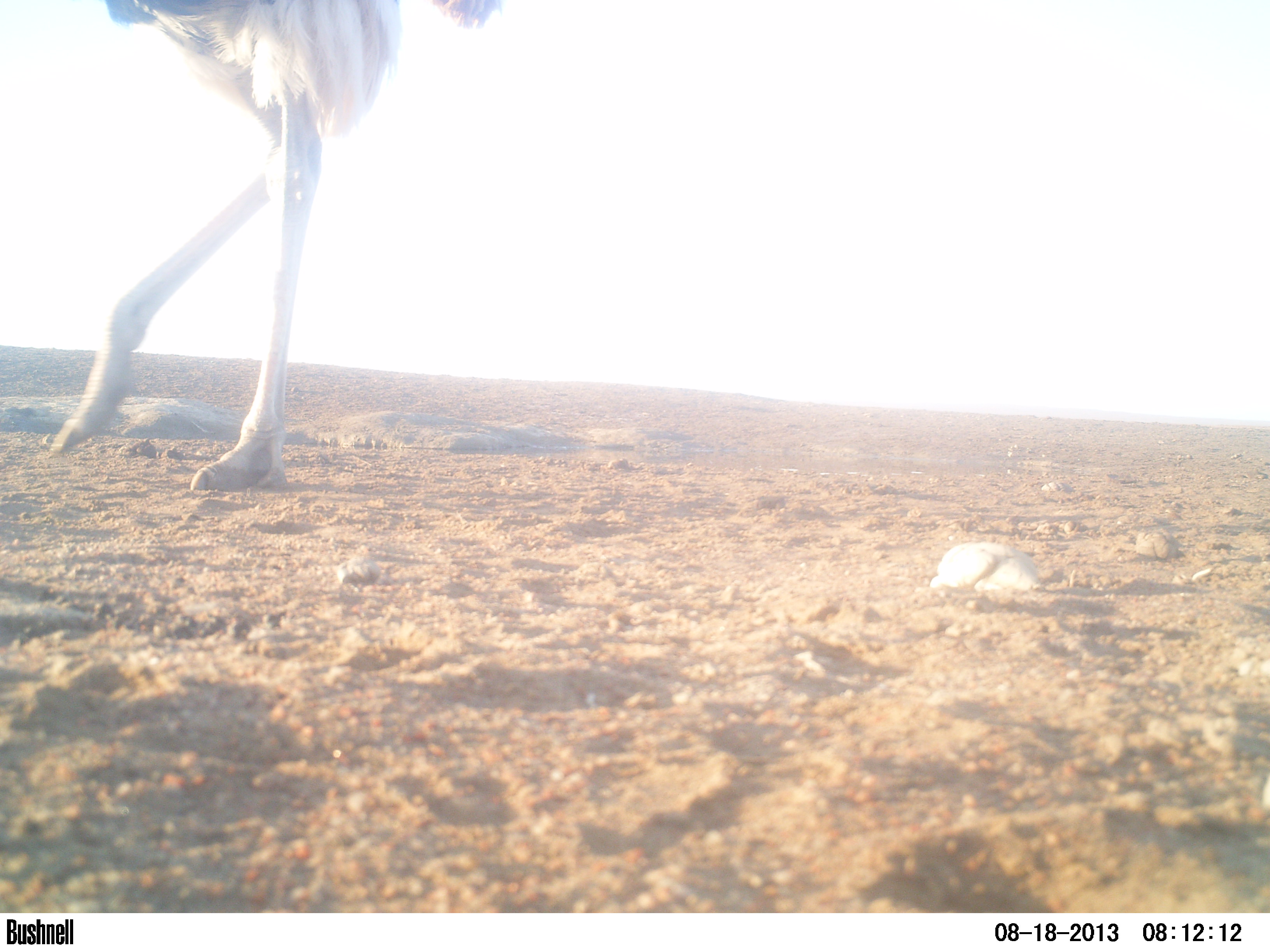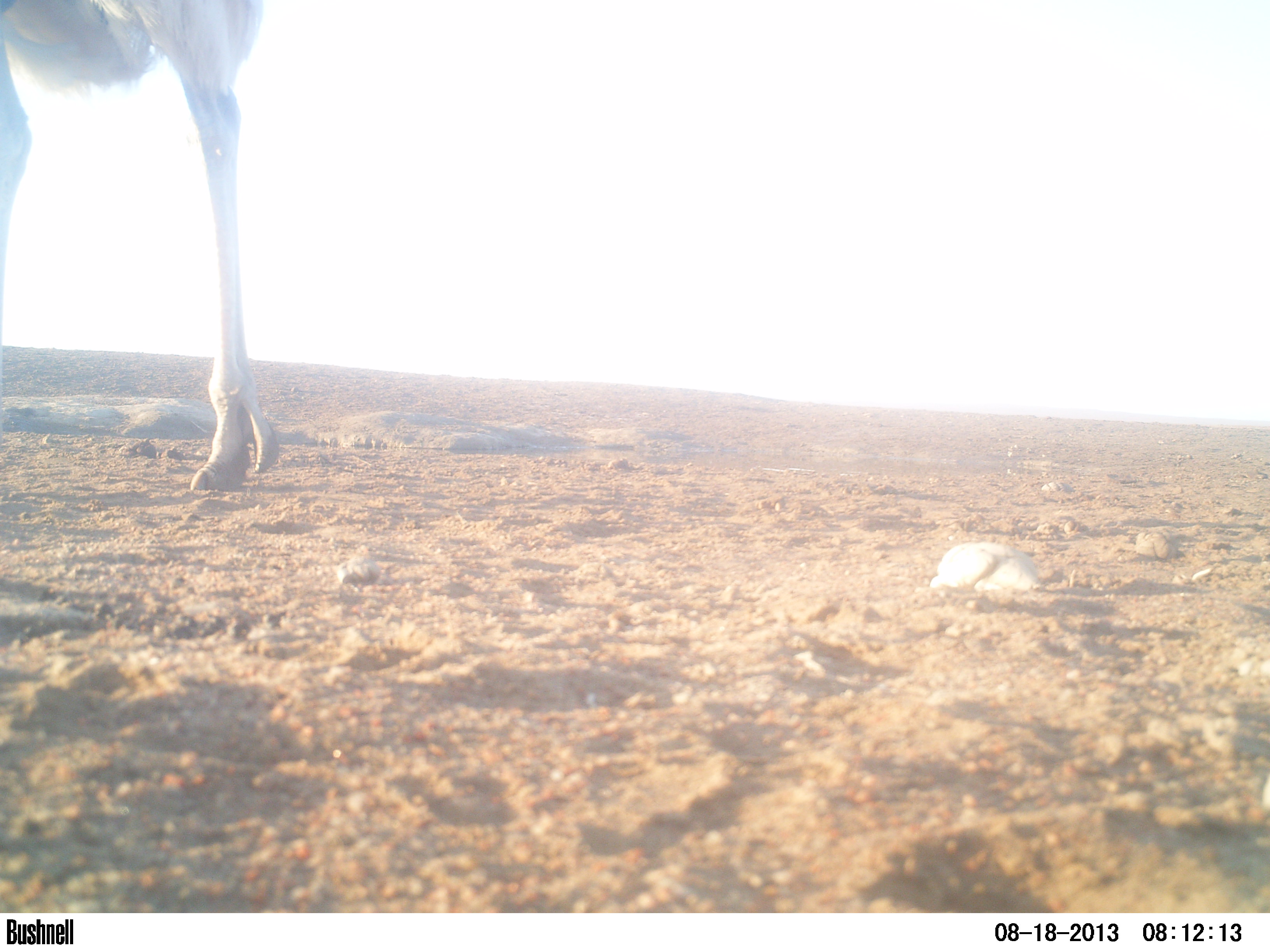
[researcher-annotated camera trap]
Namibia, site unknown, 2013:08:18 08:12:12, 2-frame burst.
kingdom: Animalia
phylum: Chordata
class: Aves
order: Struthioniformes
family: Struthionidae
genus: Struthio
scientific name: Struthio camelus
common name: common ostrich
Struthio camelus (common ostrich).